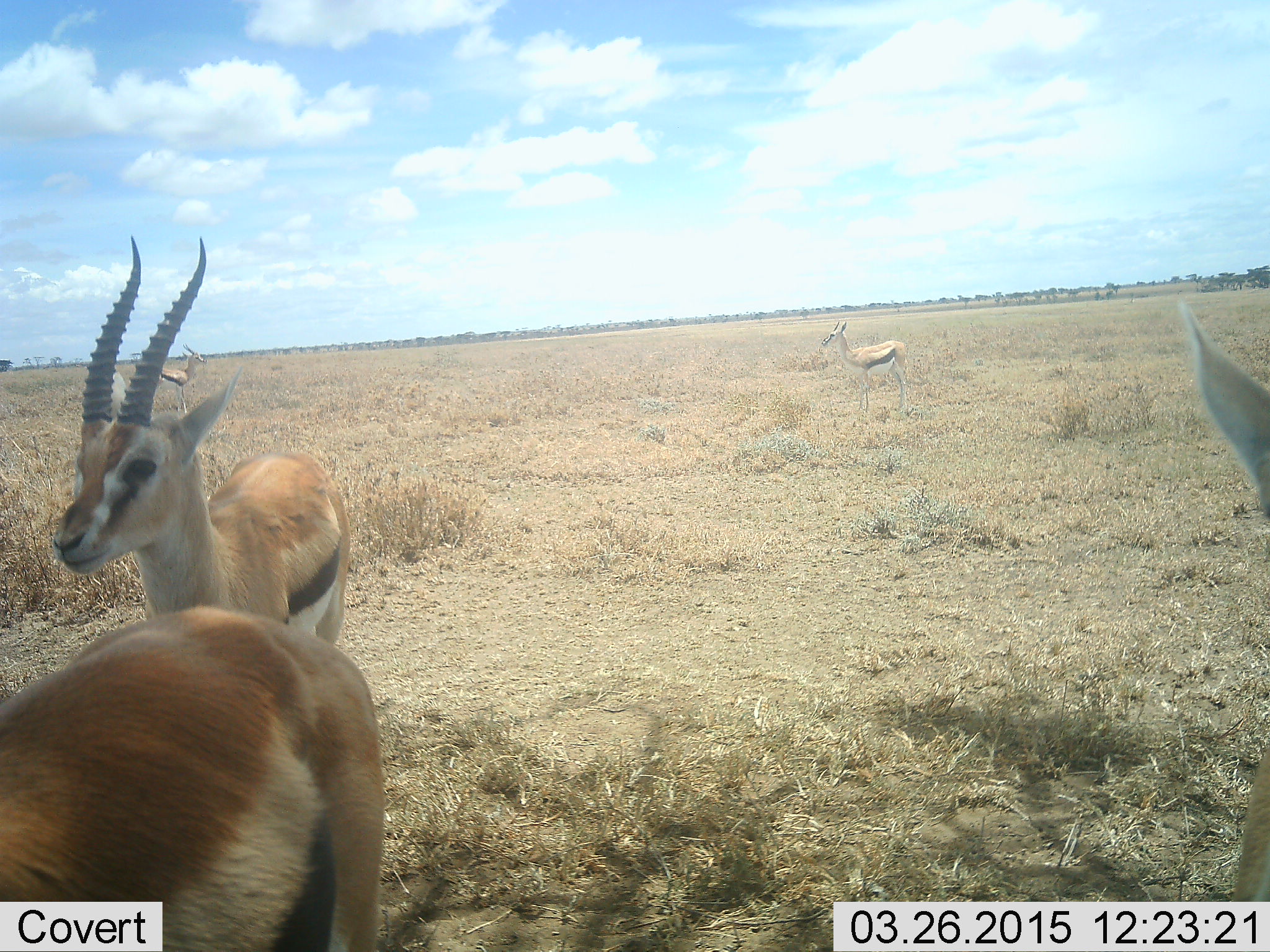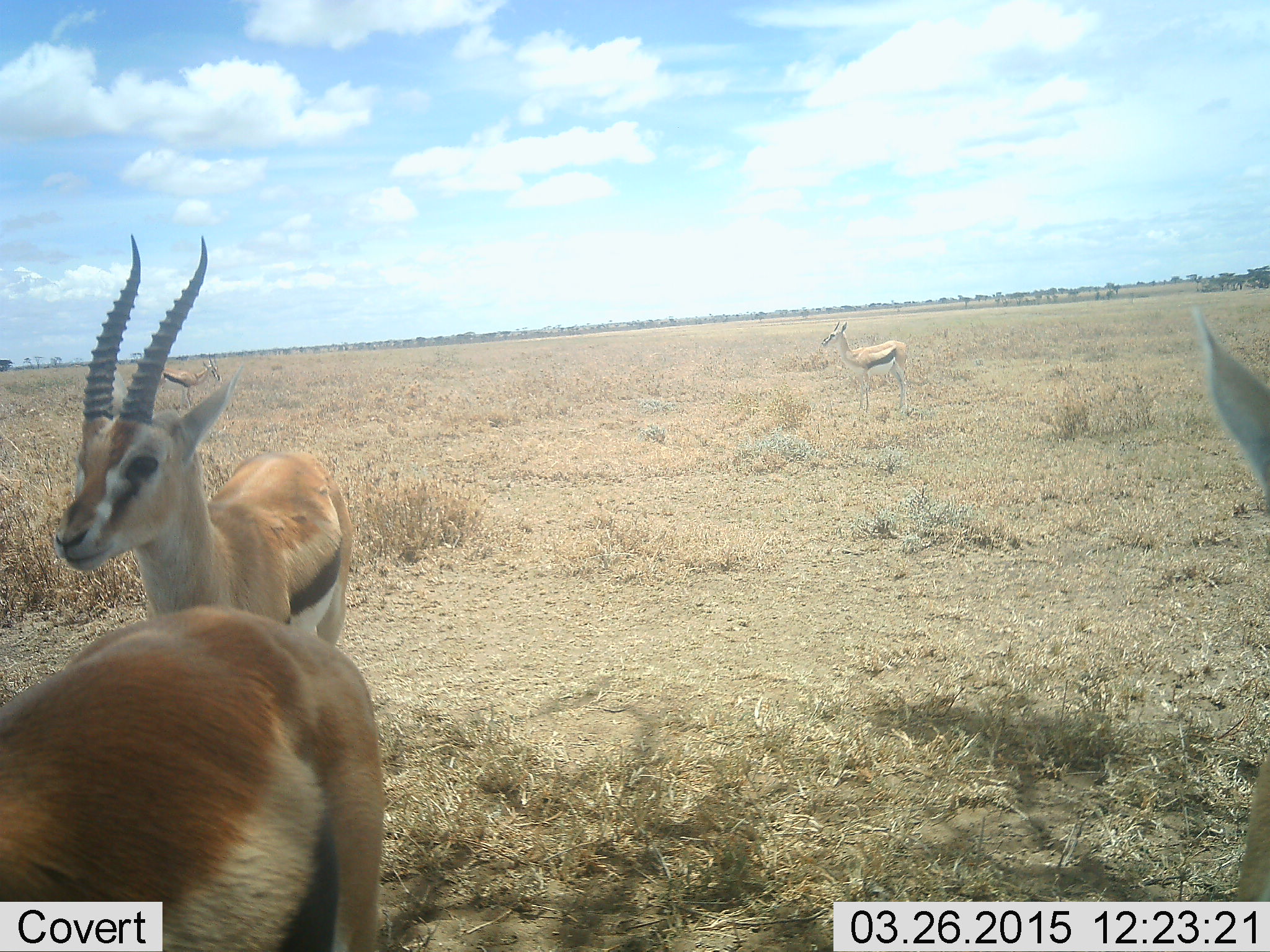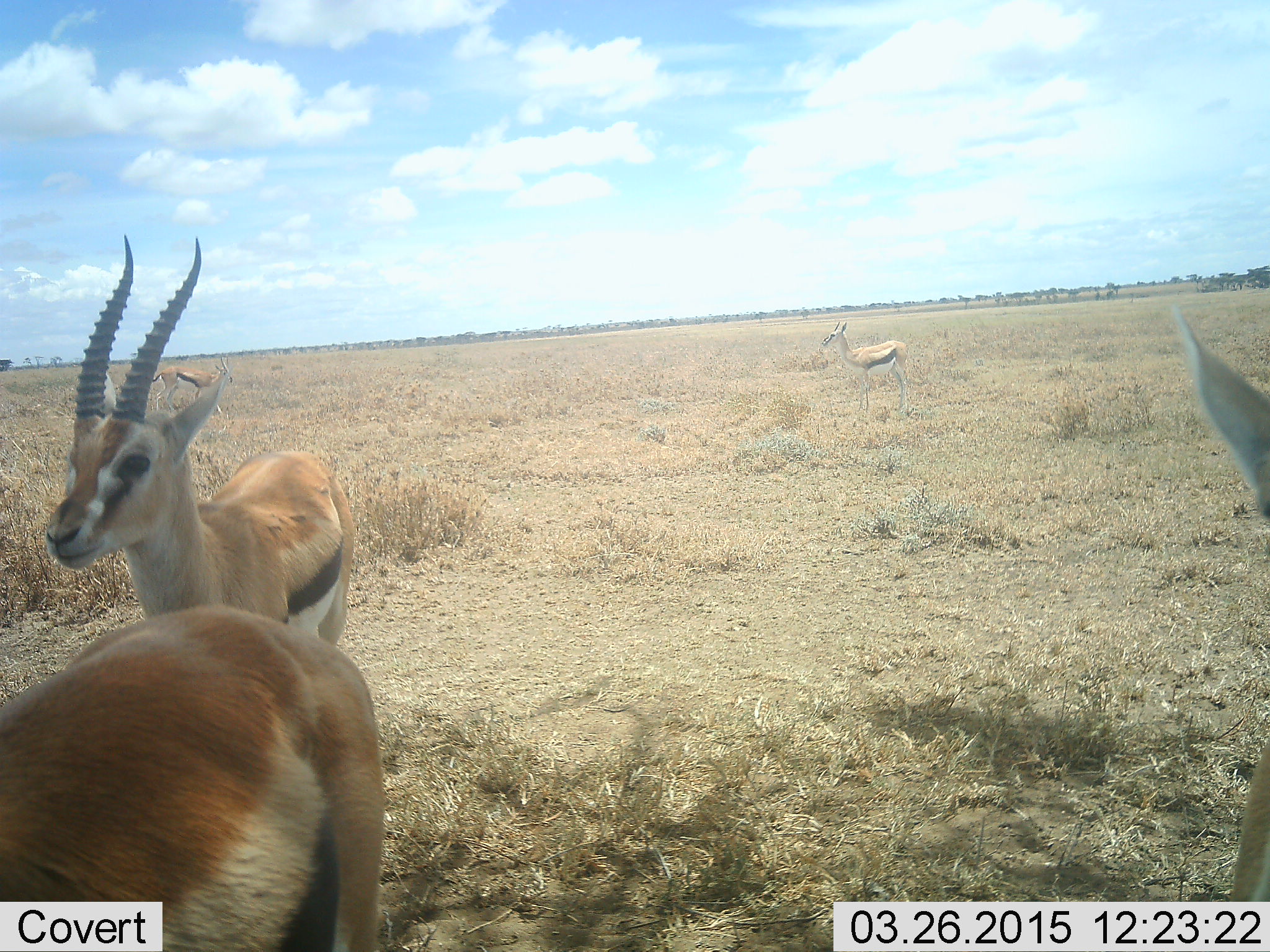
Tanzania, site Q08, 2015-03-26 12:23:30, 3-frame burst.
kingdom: Animalia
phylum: Chordata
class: Mammalia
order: Artiodactyla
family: Bovidae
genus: Eudorcas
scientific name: Eudorcas thomsonii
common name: thomson's gazelle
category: gazellethomsons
Gazellethomsons (thomson's gazelle) (Eudorcas thomsonii), count 5. Behavior (volunteer vote fractions): standing 100%, resting 10%, moving 0%, interacting 0%. Young present (vote fraction): 0%. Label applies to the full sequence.